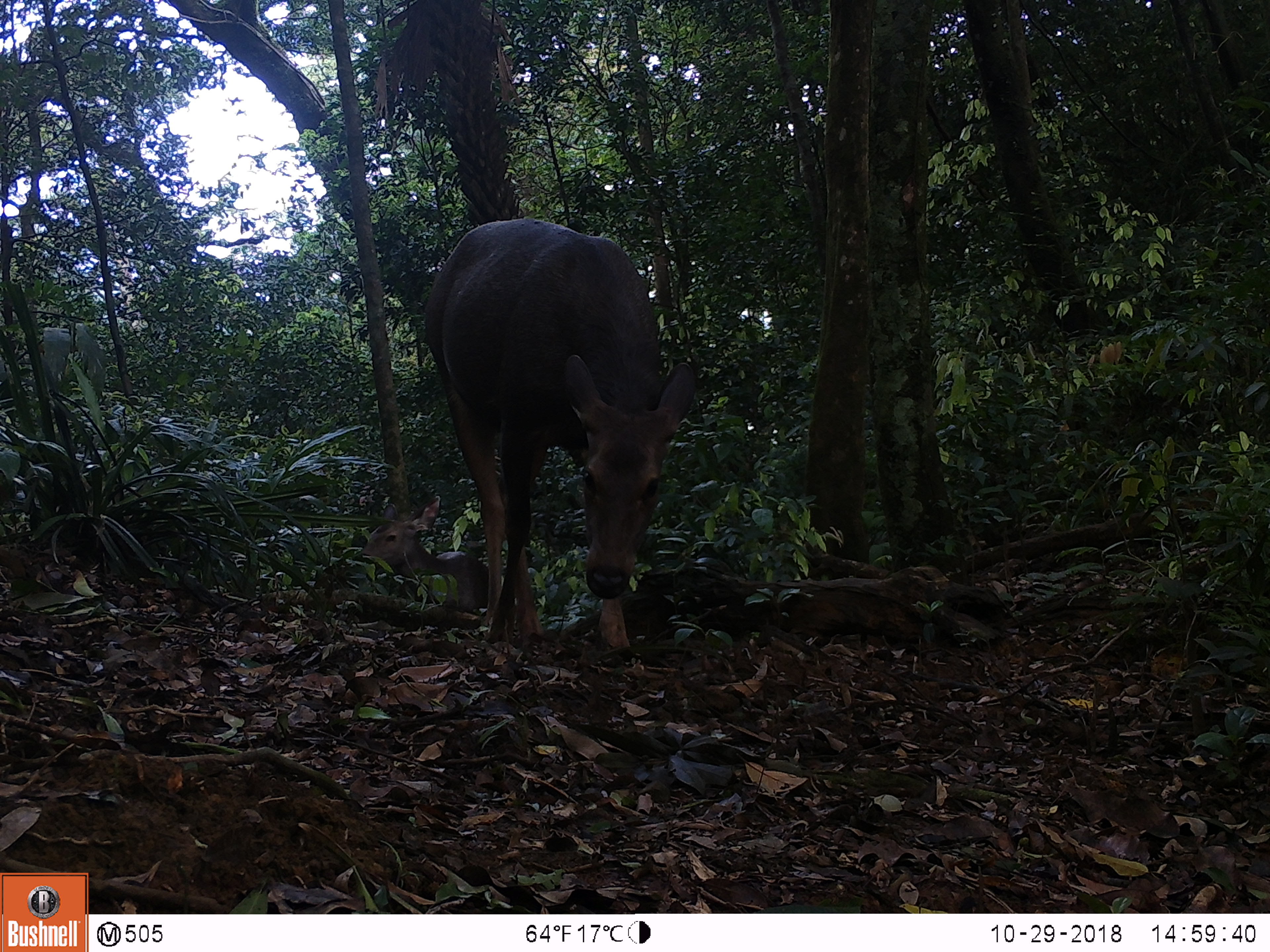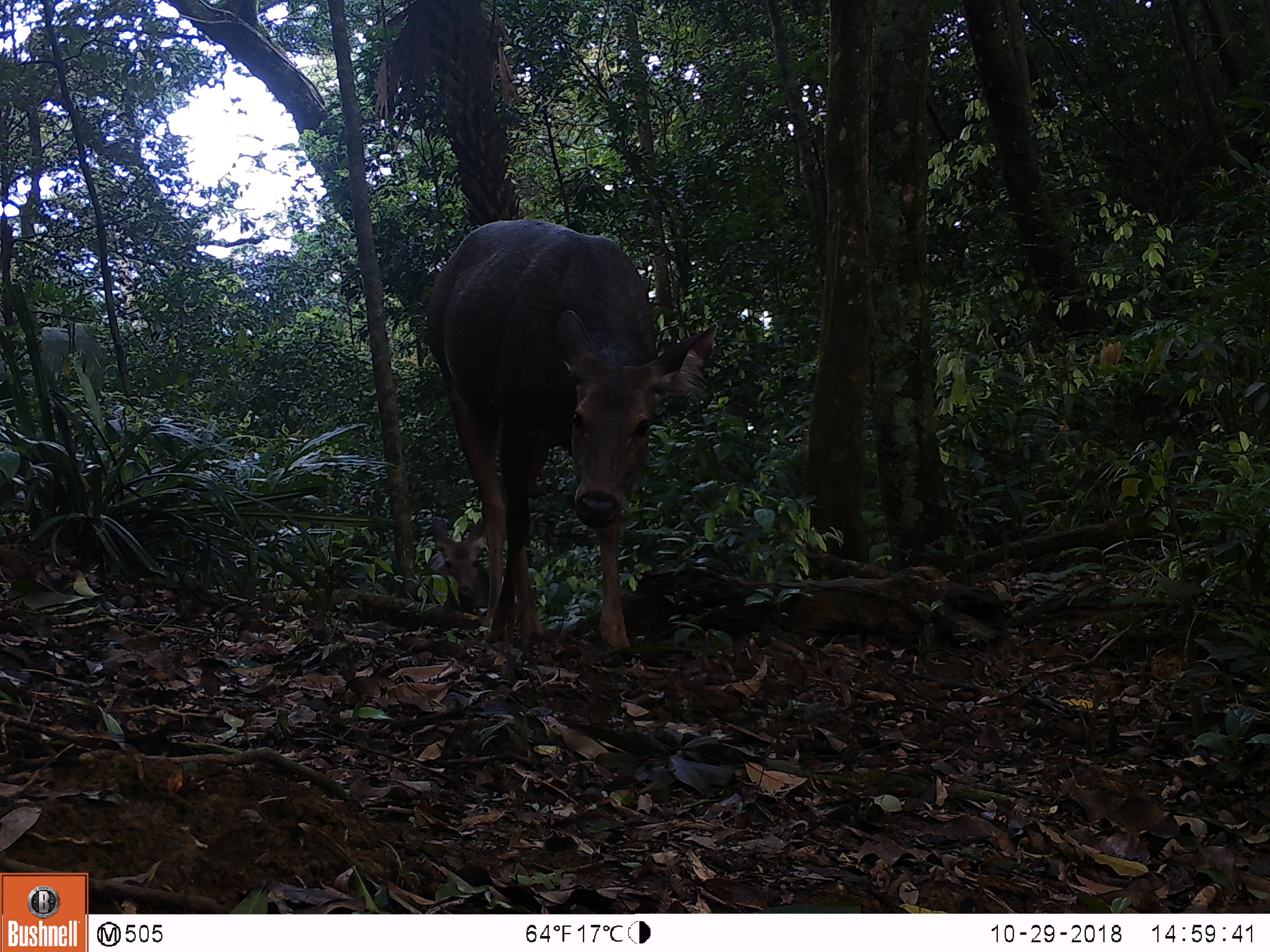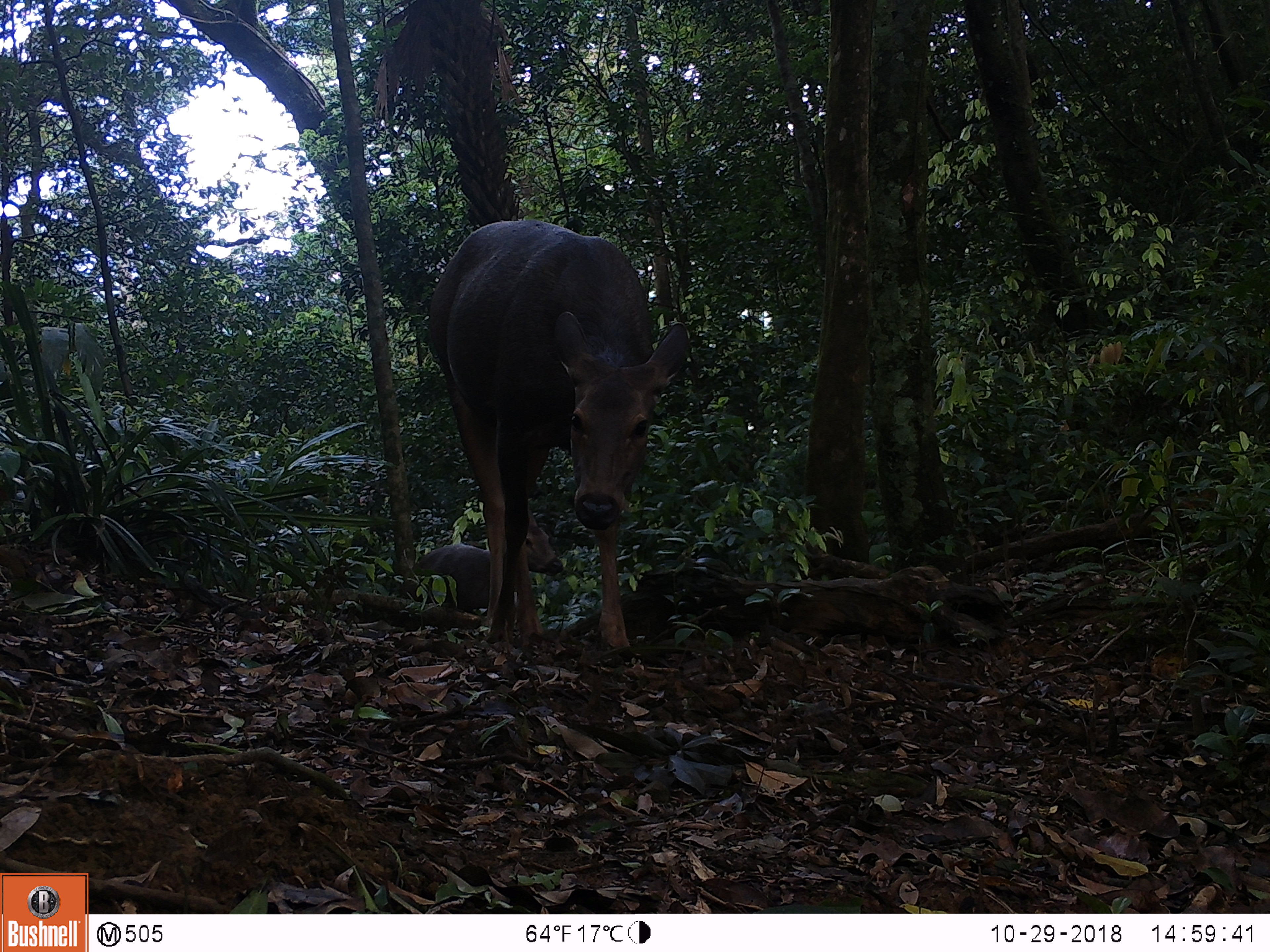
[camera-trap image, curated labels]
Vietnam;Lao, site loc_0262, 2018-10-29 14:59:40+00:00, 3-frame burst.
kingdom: Animalia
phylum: Chordata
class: Mammalia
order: Artiodactyla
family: Cervidae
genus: Rusa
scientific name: Rusa unicolor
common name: sambar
Sambar (Rusa unicolor). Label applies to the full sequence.